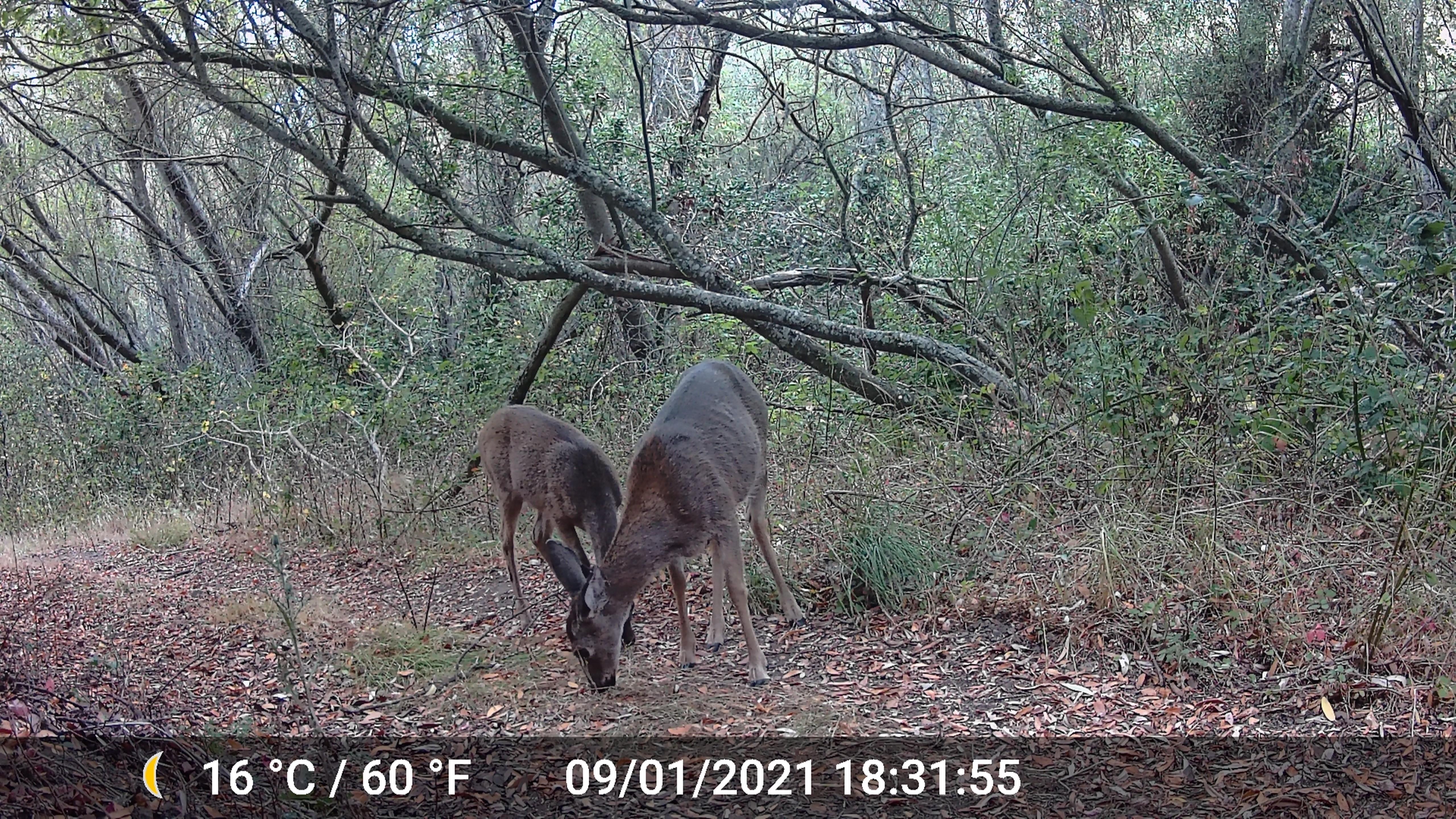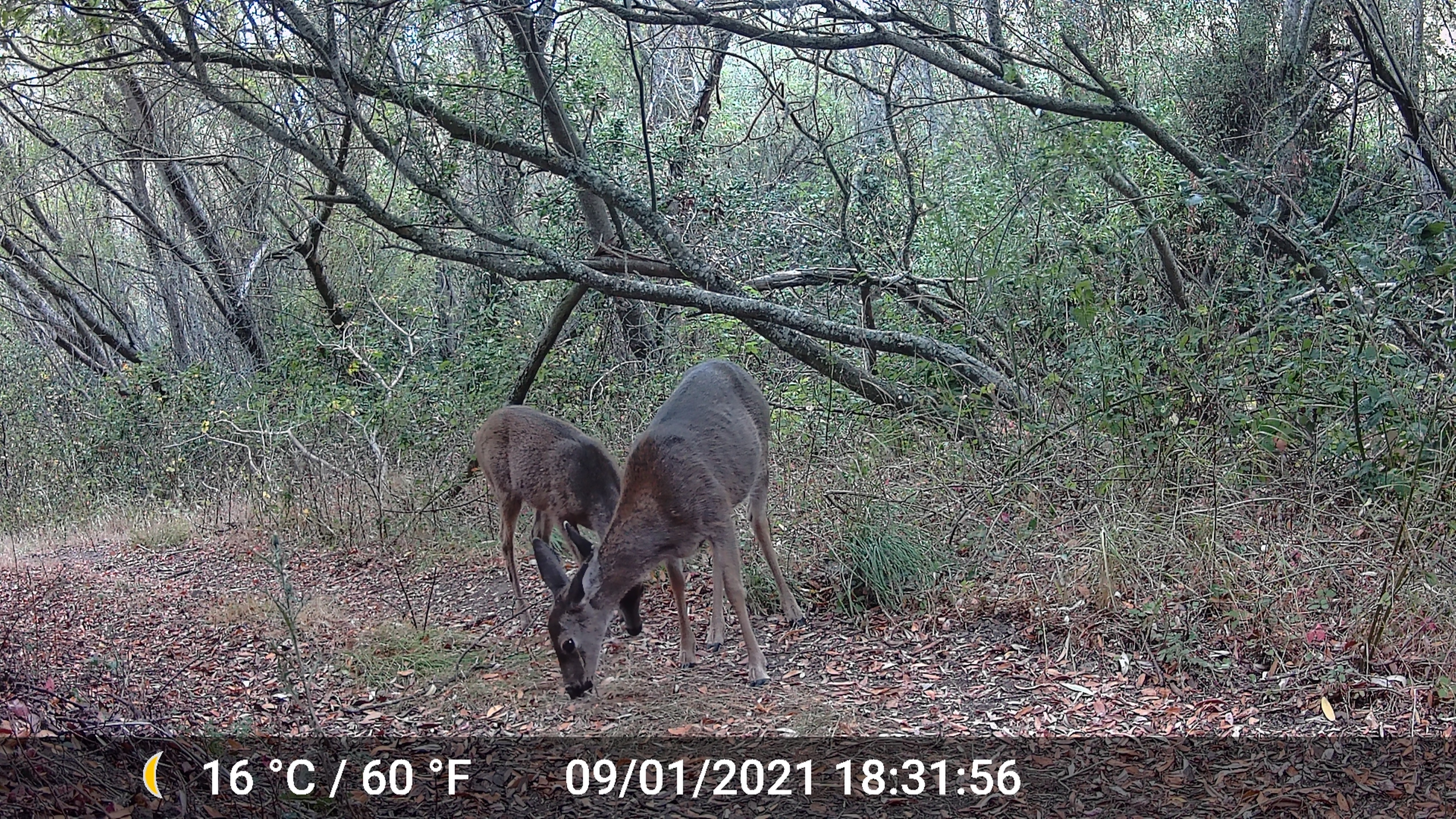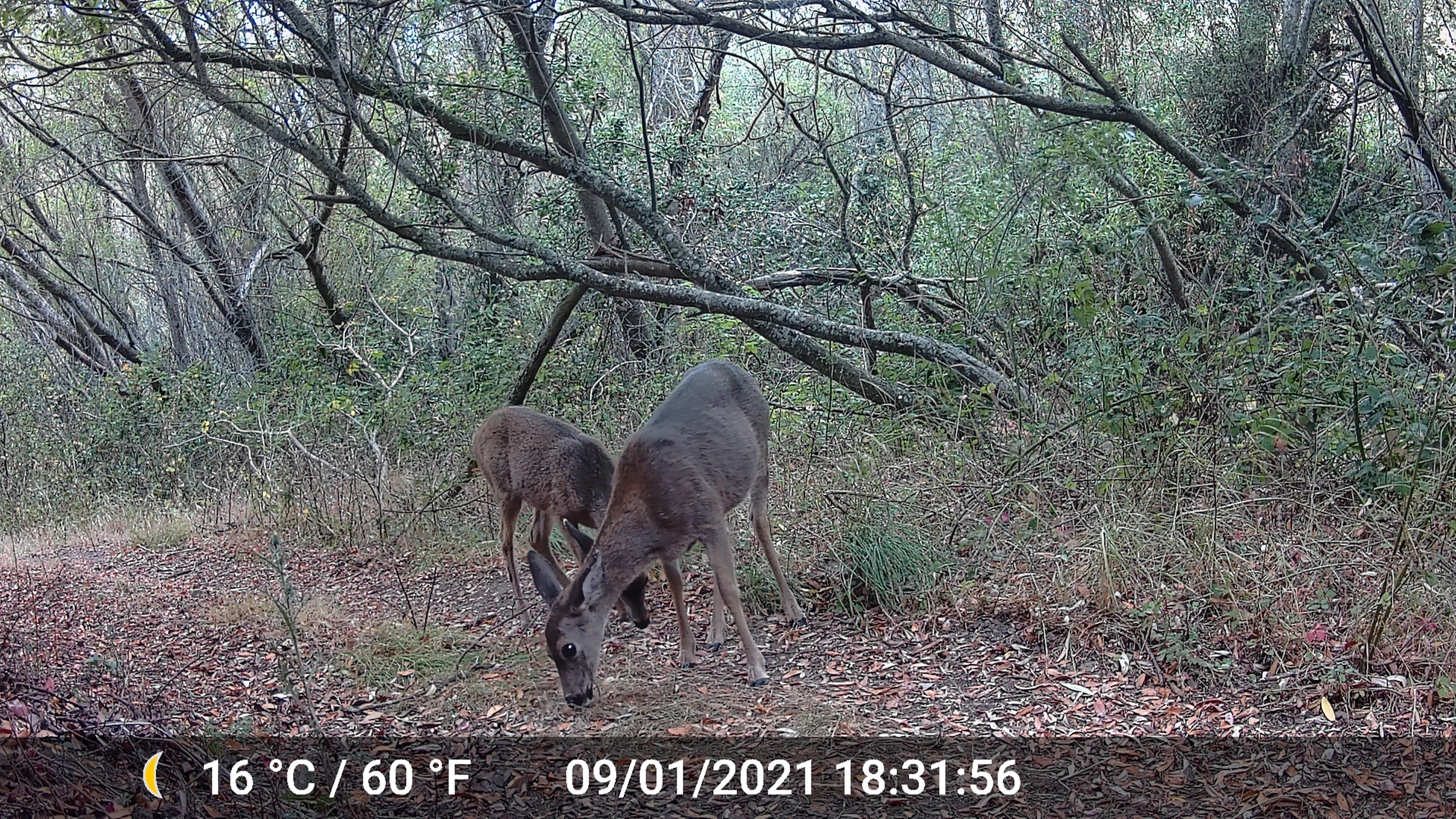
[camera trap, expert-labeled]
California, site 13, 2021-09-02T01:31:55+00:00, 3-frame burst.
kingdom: Animalia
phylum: Chordata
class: Mammalia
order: Artiodactyla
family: Cervidae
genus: Odocoileus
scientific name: Odocoileus hemionus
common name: mule deer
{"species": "mule deer (Odocoileus hemionus)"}